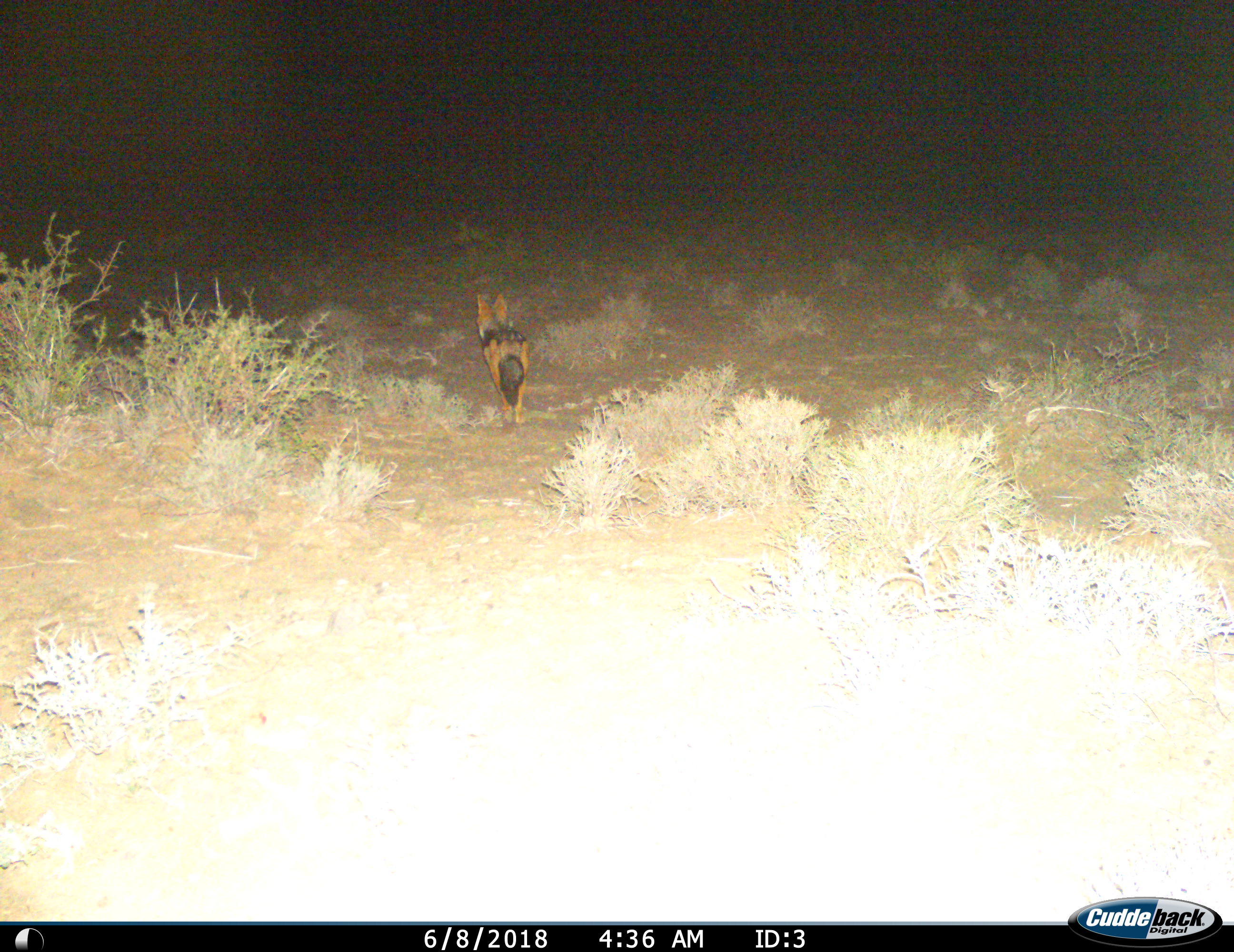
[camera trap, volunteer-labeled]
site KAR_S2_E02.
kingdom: Animalia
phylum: Chordata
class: Mammalia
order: Carnivora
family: Canidae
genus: Lupulella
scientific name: Lupulella mesomelas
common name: black-backed jackal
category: jackalblackbacked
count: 1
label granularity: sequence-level